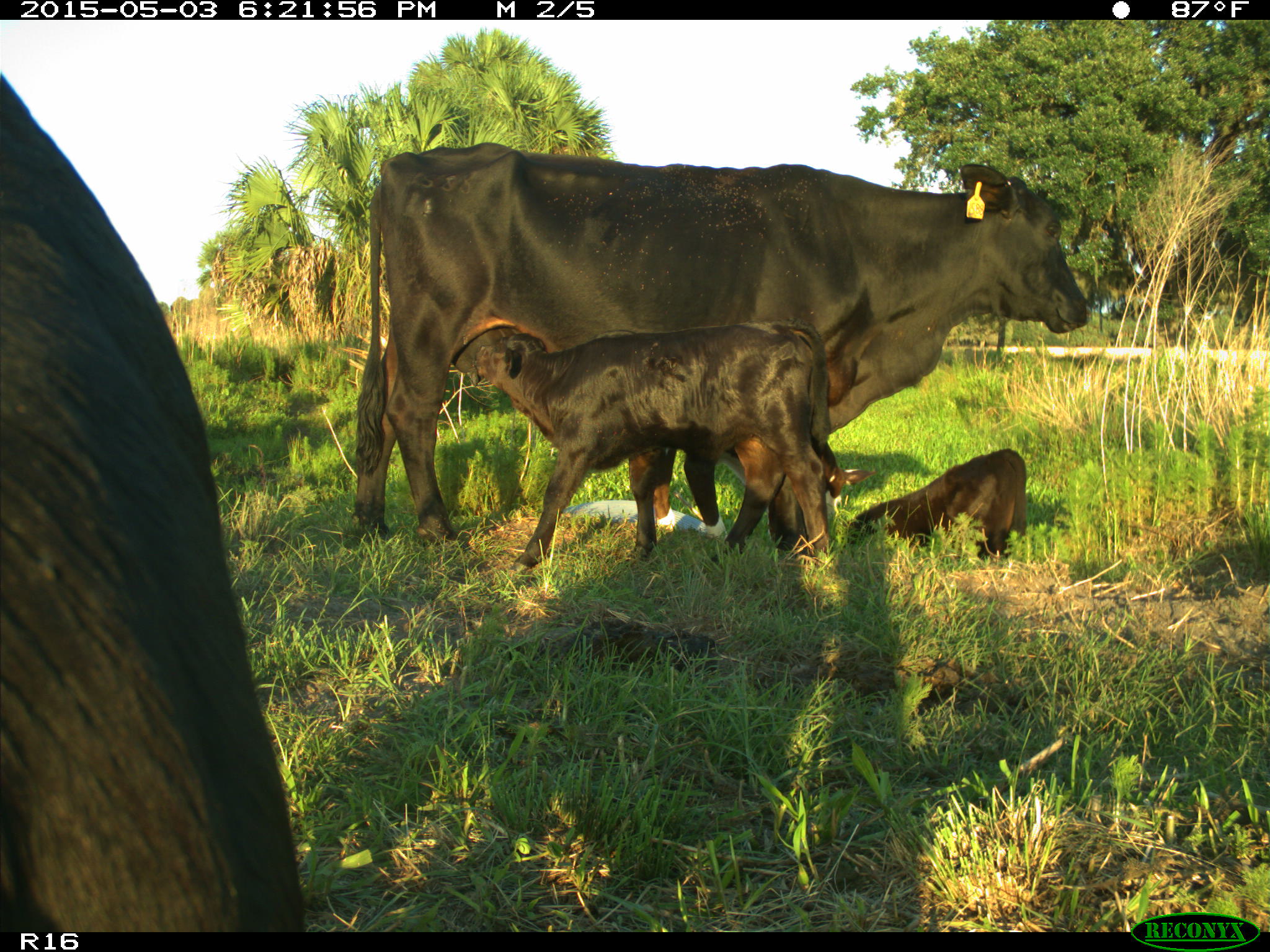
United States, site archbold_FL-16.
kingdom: Animalia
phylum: Chordata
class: Mammalia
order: Artiodactyla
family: Bovidae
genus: Bos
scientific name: Bos taurus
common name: domestic cow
Bos taurus (domestic cow).